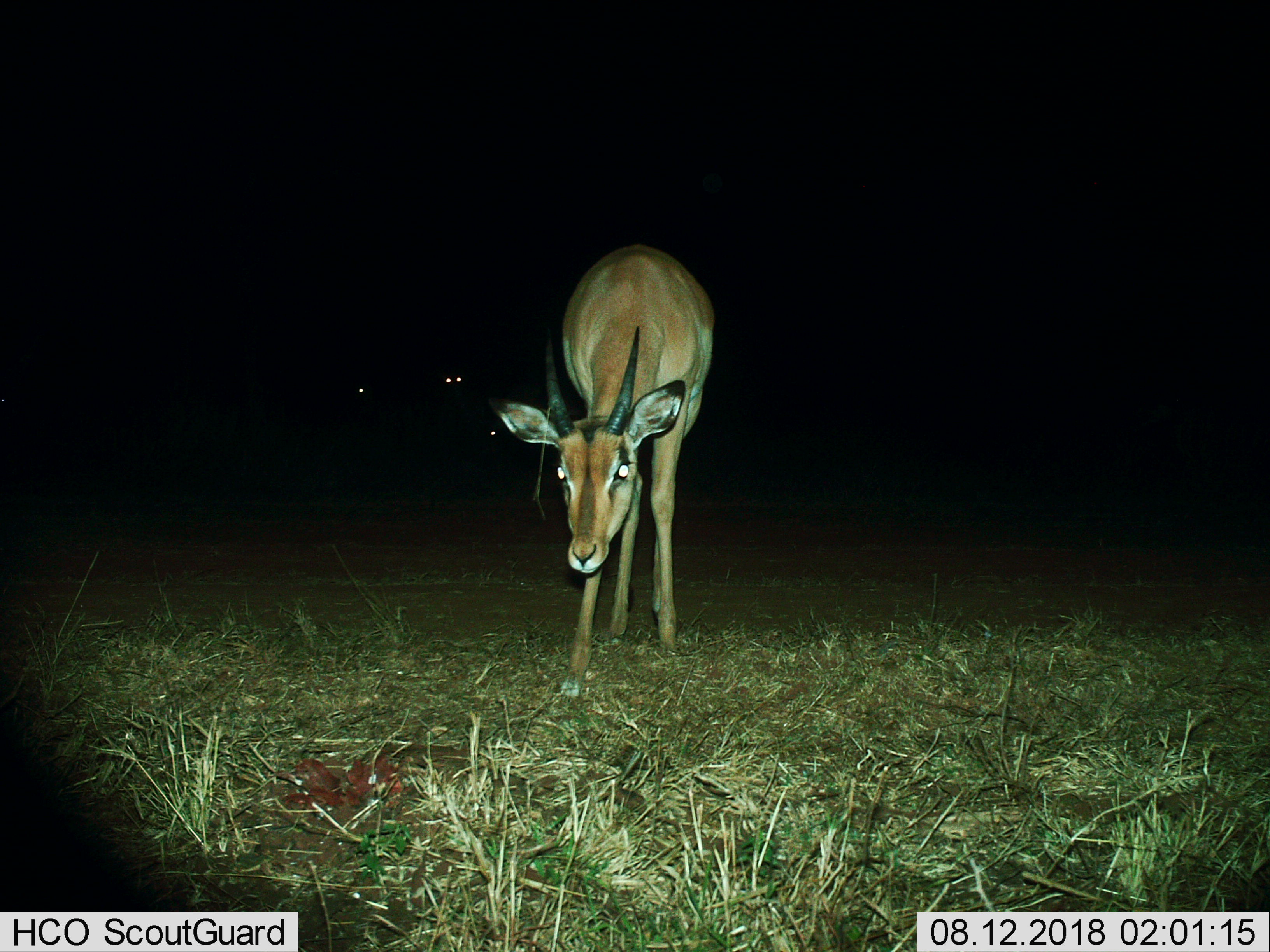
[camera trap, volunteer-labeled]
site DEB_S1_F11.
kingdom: Animalia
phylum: Chordata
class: Mammalia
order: Artiodactyla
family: Bovidae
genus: Aepyceros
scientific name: Aepyceros melampus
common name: impala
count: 4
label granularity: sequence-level